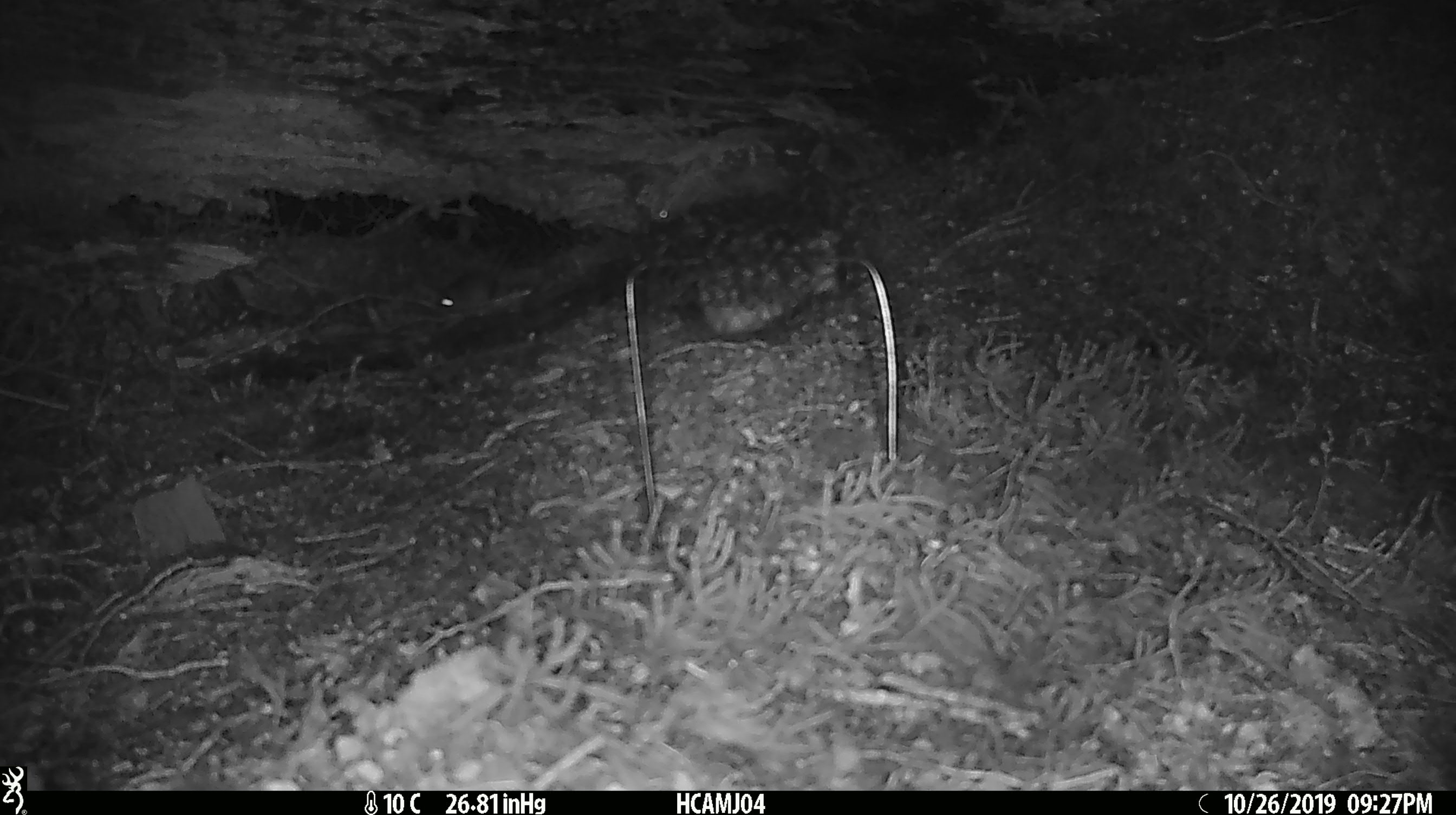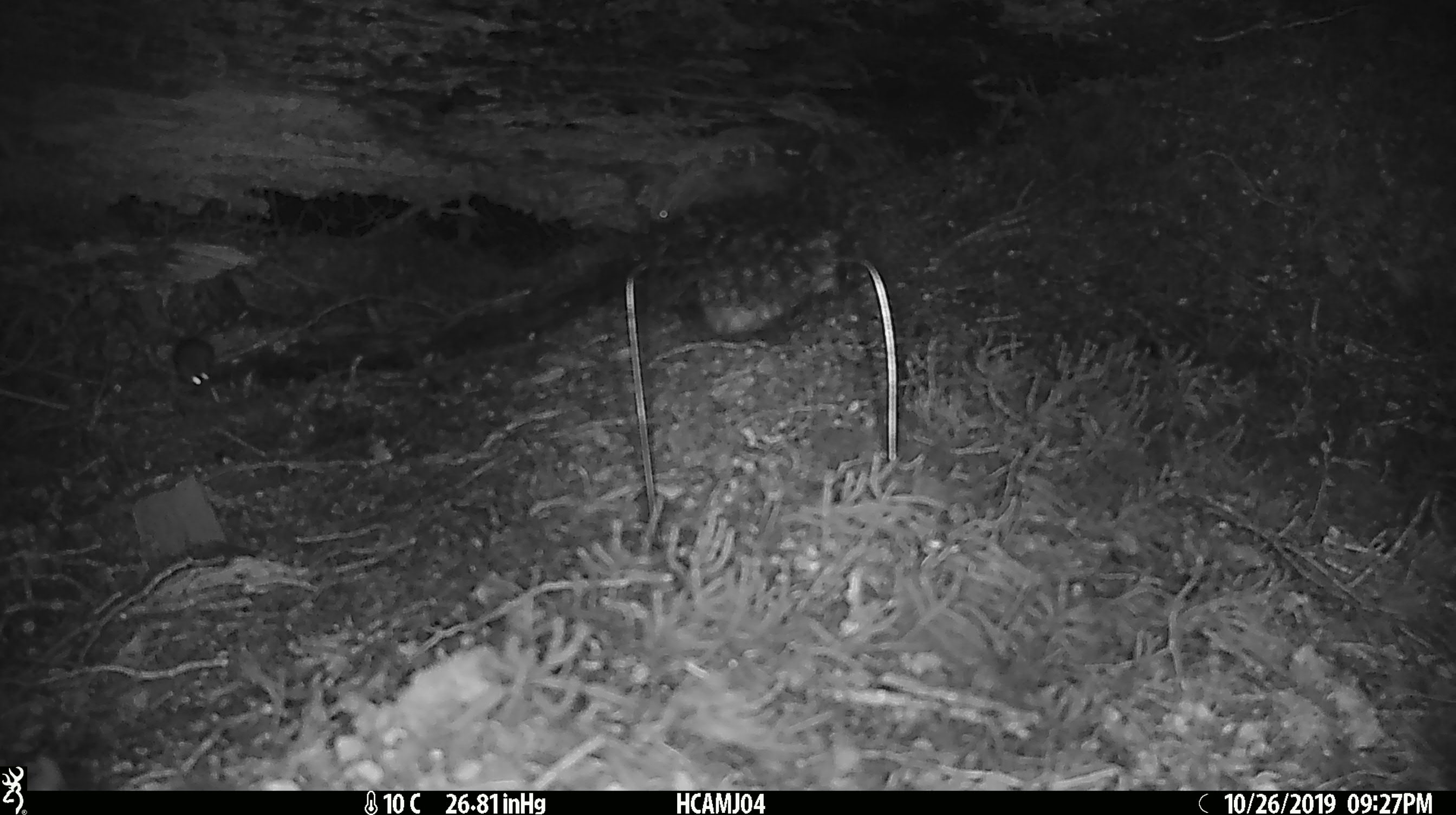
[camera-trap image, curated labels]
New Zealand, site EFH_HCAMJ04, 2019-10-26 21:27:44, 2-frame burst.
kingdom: Animalia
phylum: Chordata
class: Mammalia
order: Rodentia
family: Muridae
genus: Mus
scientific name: Mus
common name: mouse